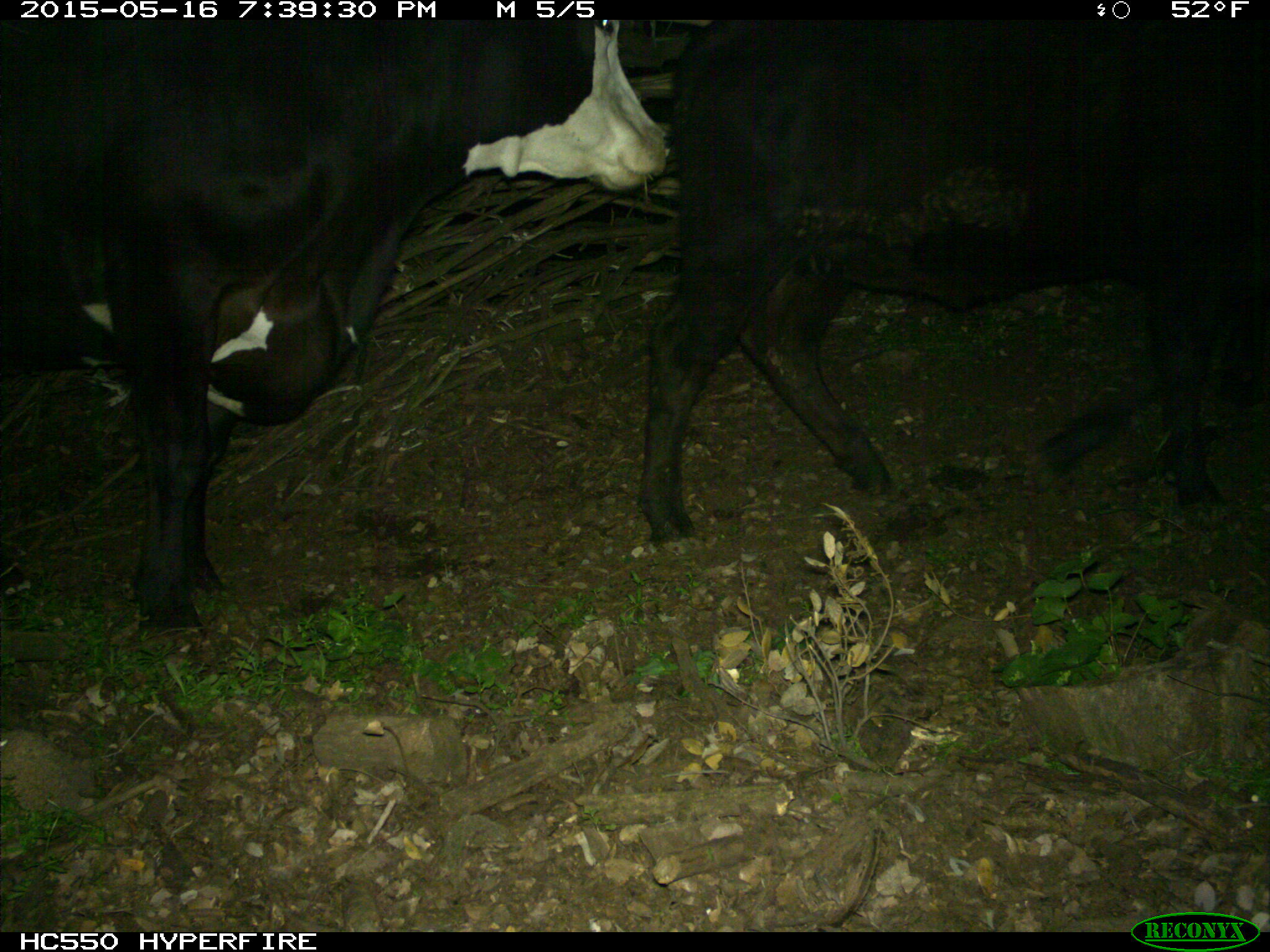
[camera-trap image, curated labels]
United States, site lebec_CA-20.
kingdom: Animalia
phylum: Chordata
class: Mammalia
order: Artiodactyla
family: Bovidae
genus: Bos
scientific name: Bos taurus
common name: domestic cow